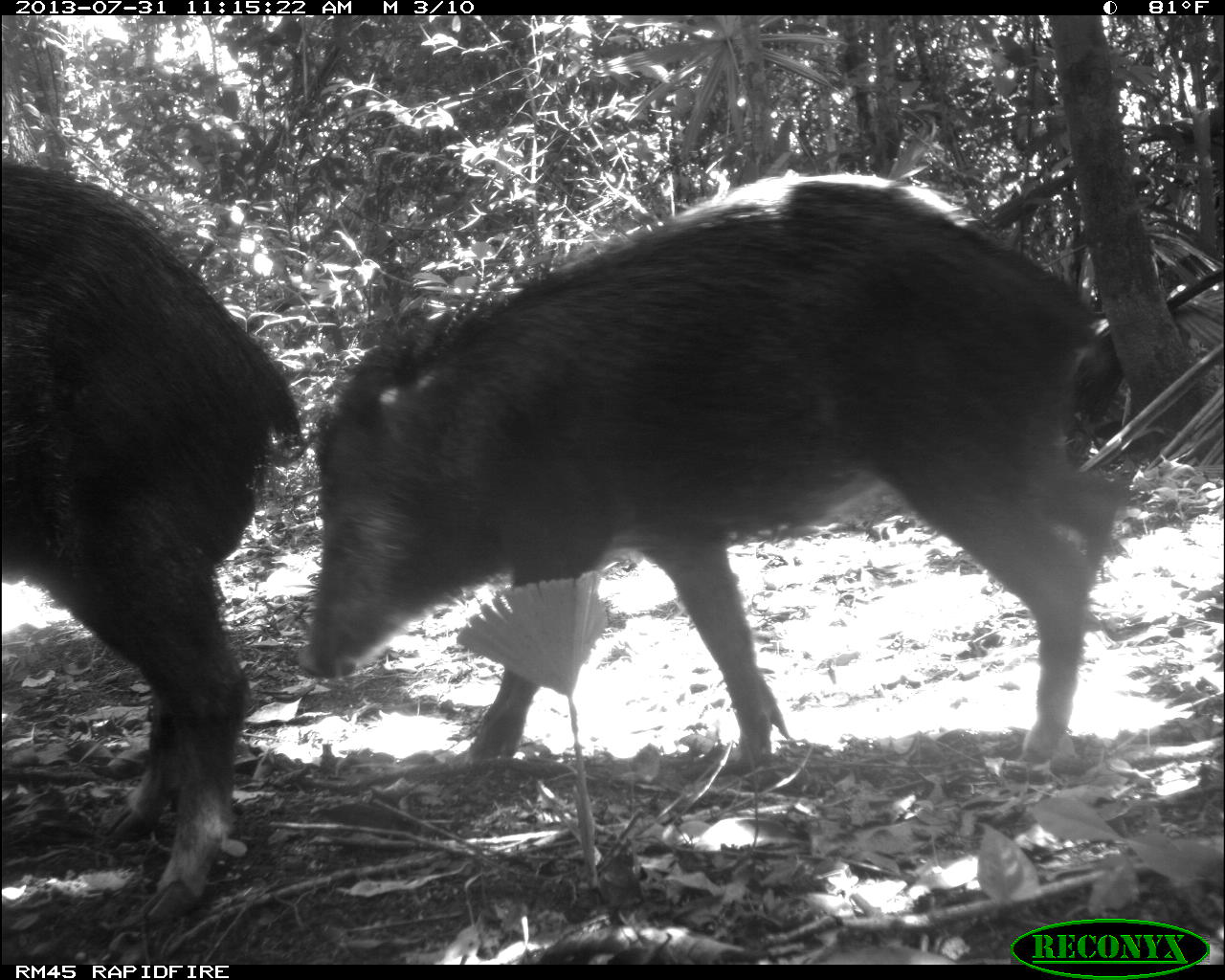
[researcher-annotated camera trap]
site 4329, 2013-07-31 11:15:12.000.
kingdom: Animalia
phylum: Chordata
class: Mammalia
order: Artiodactyla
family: Tayassuidae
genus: Tayassu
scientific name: Tayassu pecari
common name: white-lipped peccary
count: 10